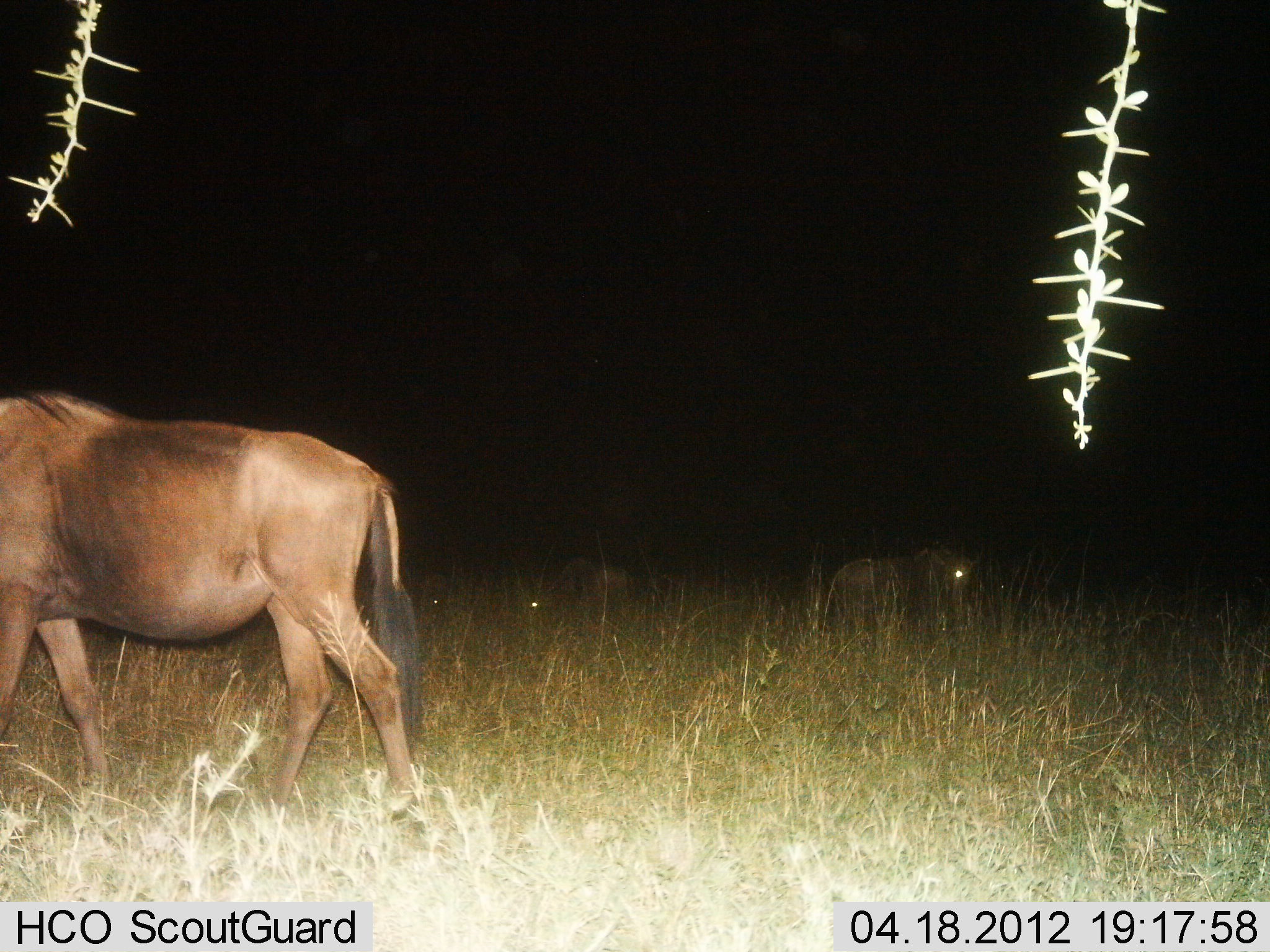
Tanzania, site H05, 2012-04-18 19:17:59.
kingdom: Animalia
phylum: Chordata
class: Mammalia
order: Artiodactyla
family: Bovidae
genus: Connochaetes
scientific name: Connochaetes taurinus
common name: blue wildebeest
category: wildebeest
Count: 3.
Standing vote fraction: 60%.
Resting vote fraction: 40%.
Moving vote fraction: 56%.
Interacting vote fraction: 0%.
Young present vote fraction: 4%.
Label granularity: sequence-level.